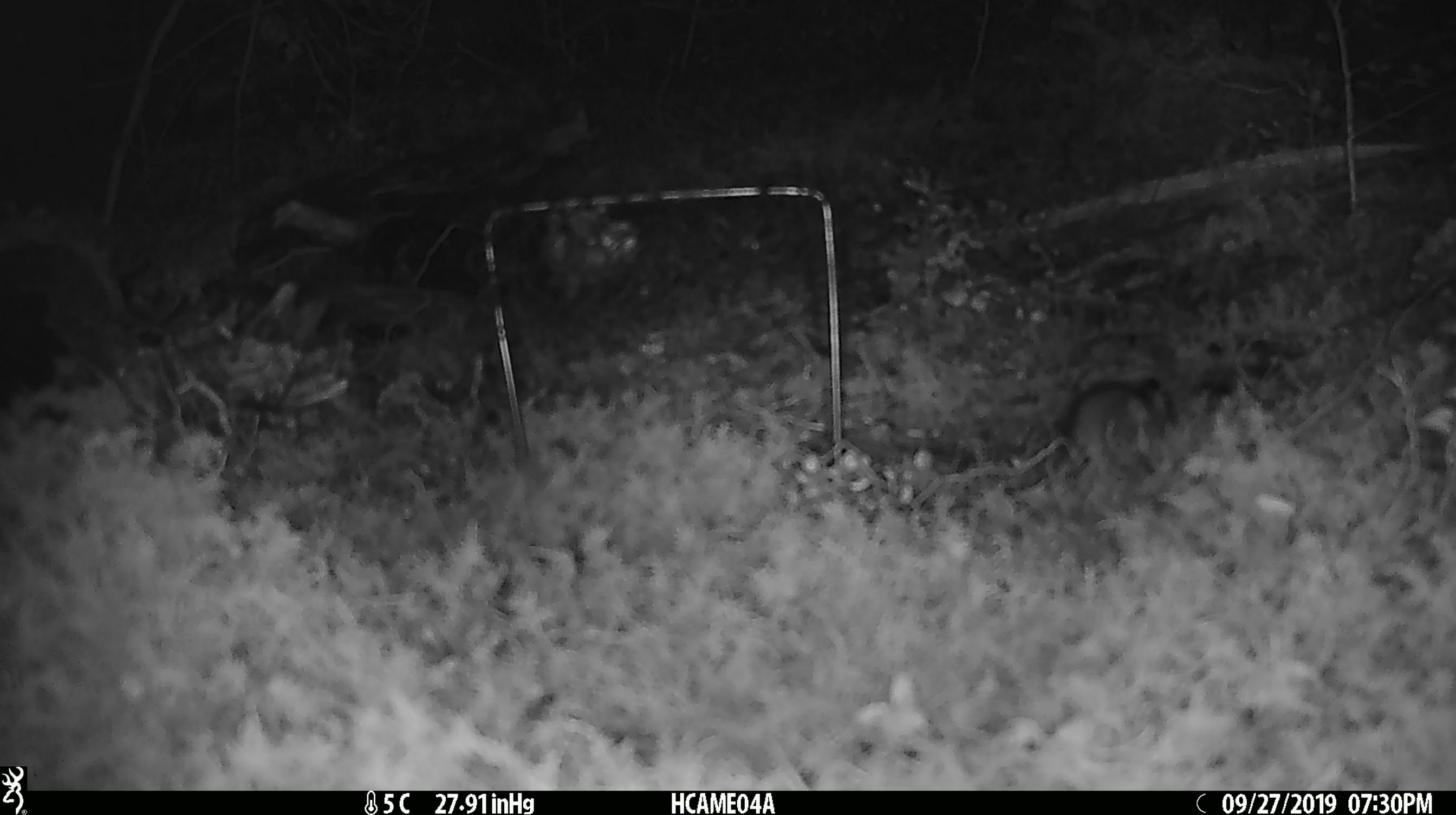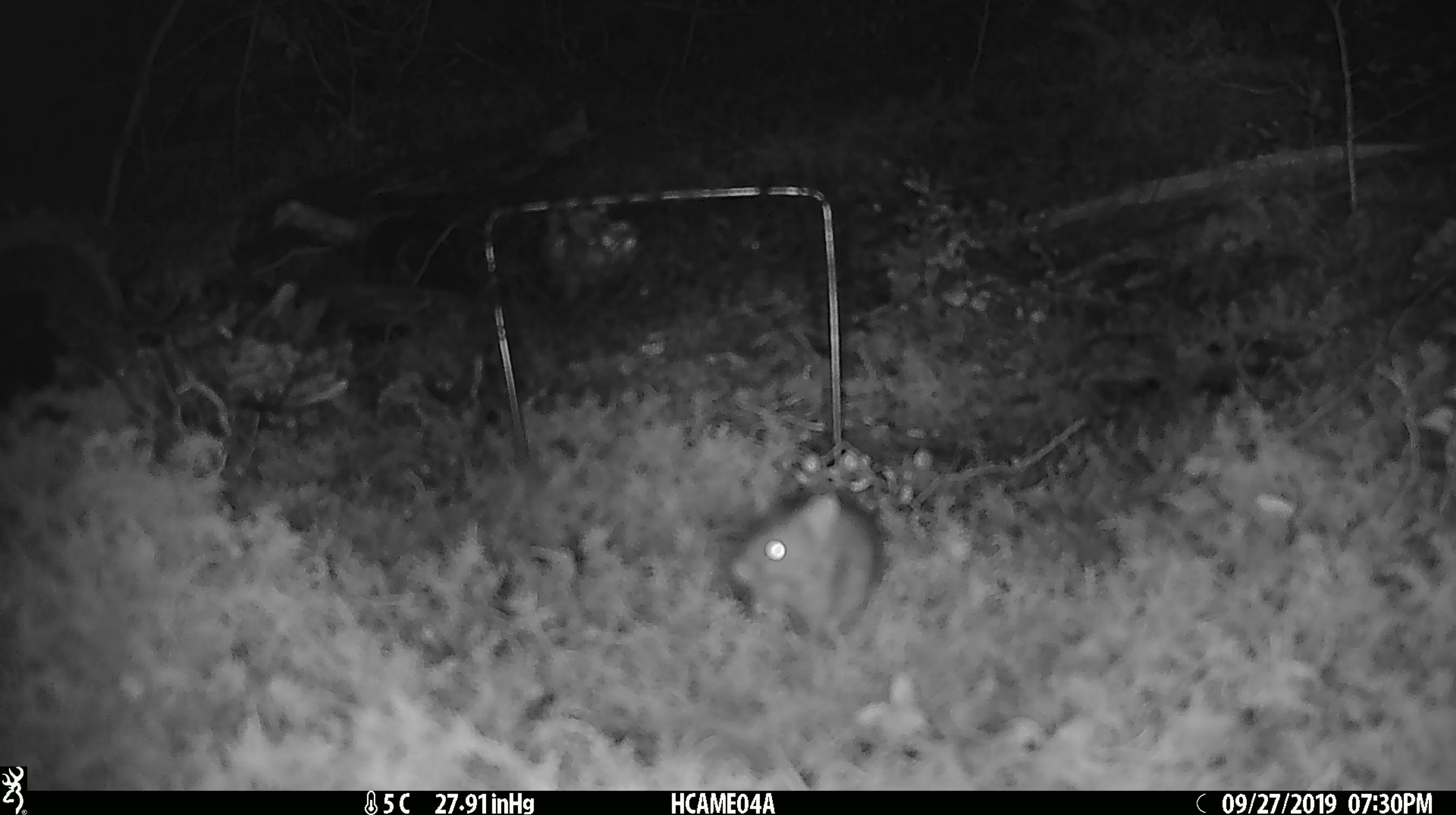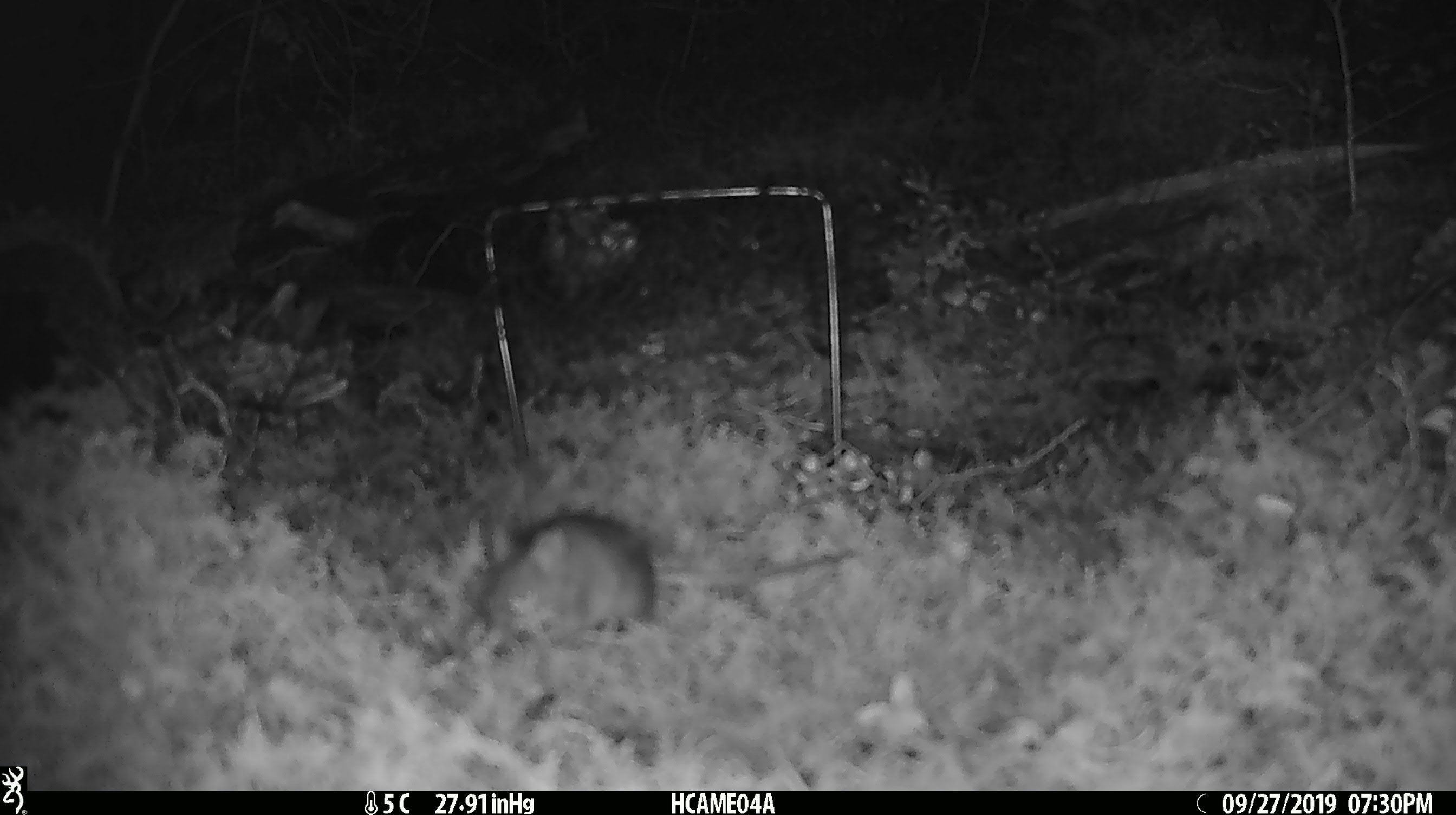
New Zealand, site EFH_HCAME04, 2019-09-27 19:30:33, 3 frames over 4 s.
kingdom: Animalia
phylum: Chordata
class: Mammalia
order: Rodentia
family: Muridae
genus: Mus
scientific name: Mus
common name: mouse